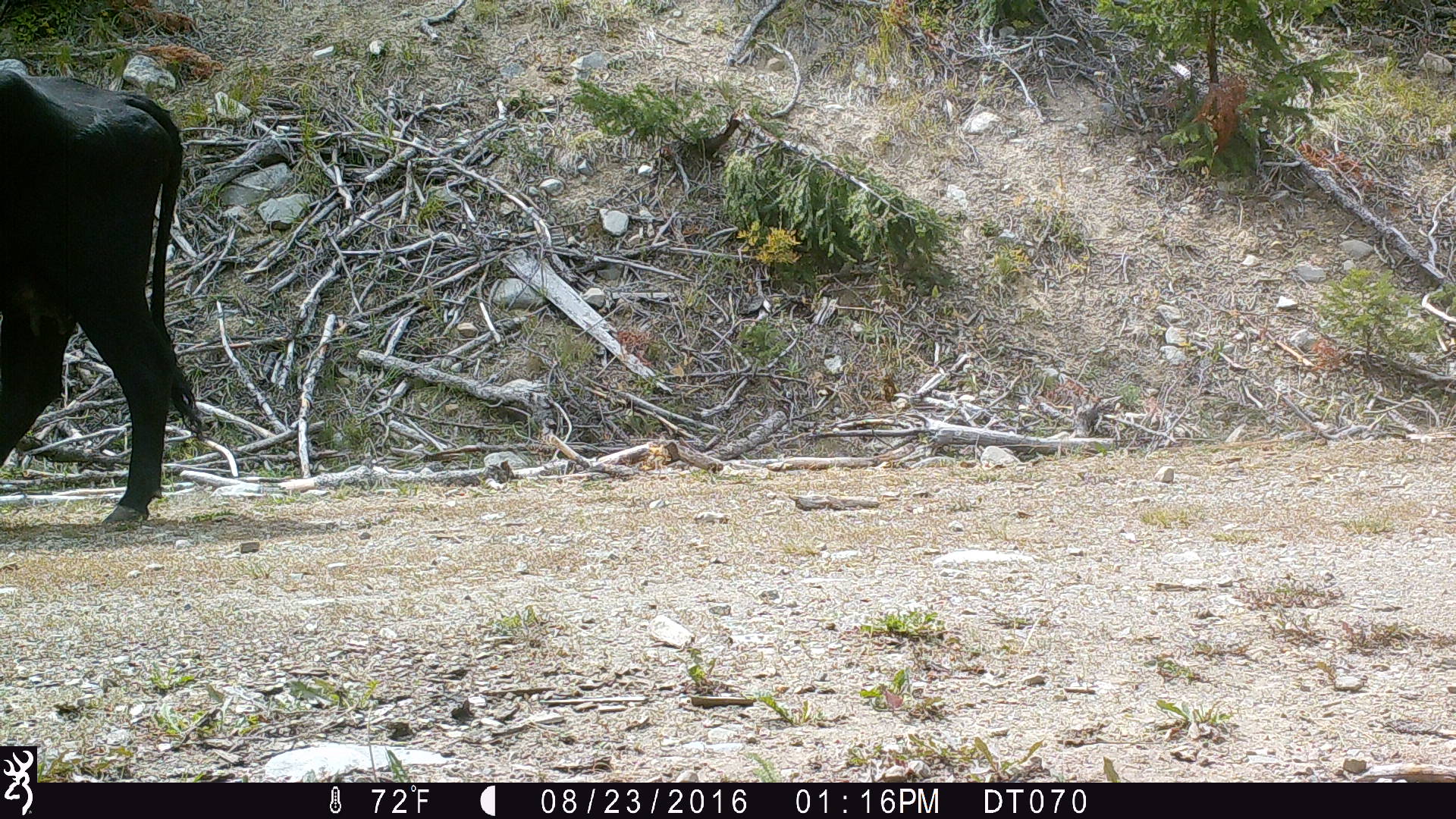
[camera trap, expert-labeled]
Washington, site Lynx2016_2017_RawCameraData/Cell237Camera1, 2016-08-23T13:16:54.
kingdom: Animalia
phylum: Chordata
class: Mammalia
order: Artiodactyla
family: Bovidae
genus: Bos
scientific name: Bos taurus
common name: domestic cattle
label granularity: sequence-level